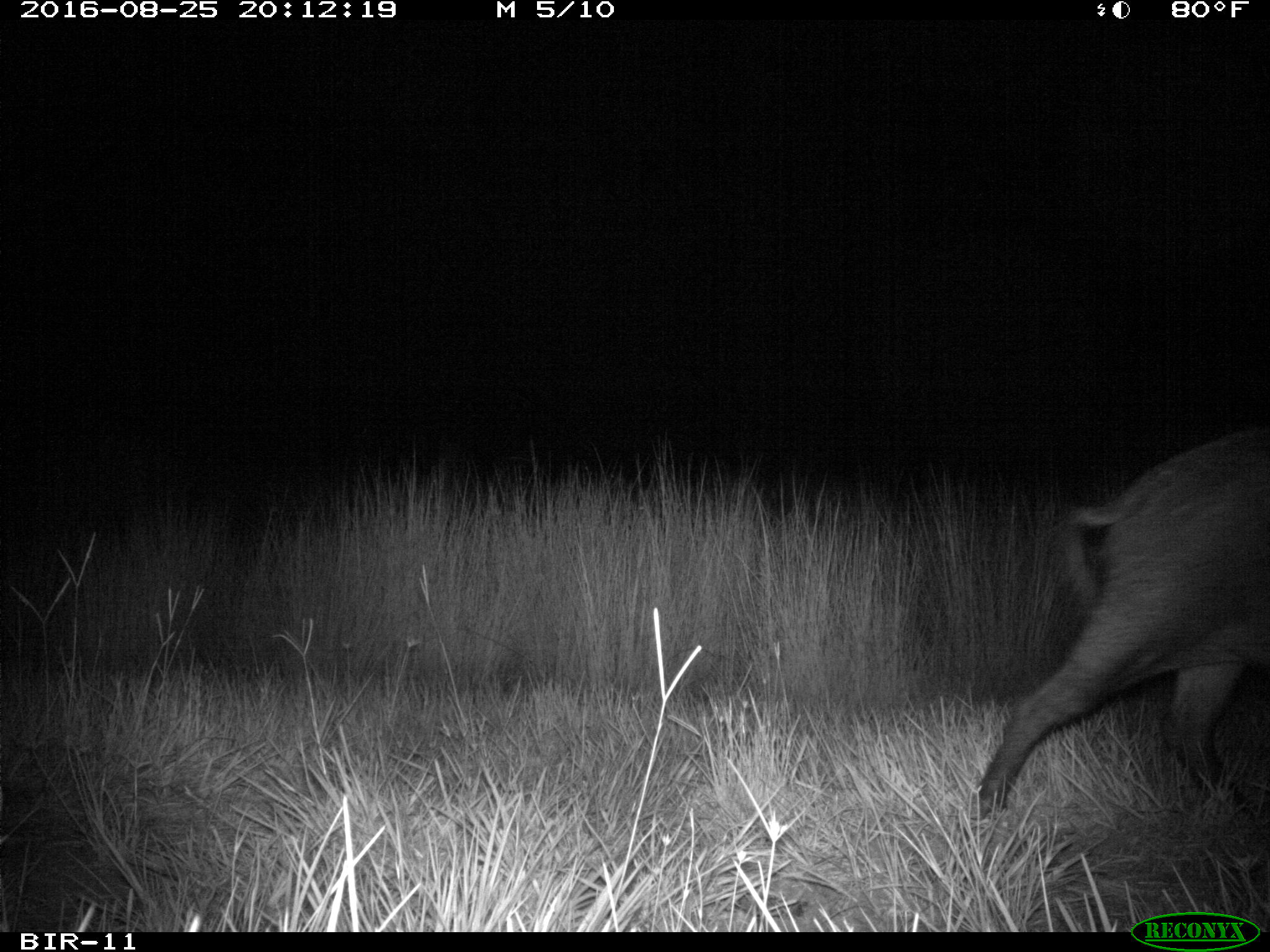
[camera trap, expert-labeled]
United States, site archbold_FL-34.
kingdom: Animalia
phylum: Chordata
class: Mammalia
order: Artiodactyla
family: Suidae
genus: Sus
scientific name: Sus scrofa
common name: wild boar